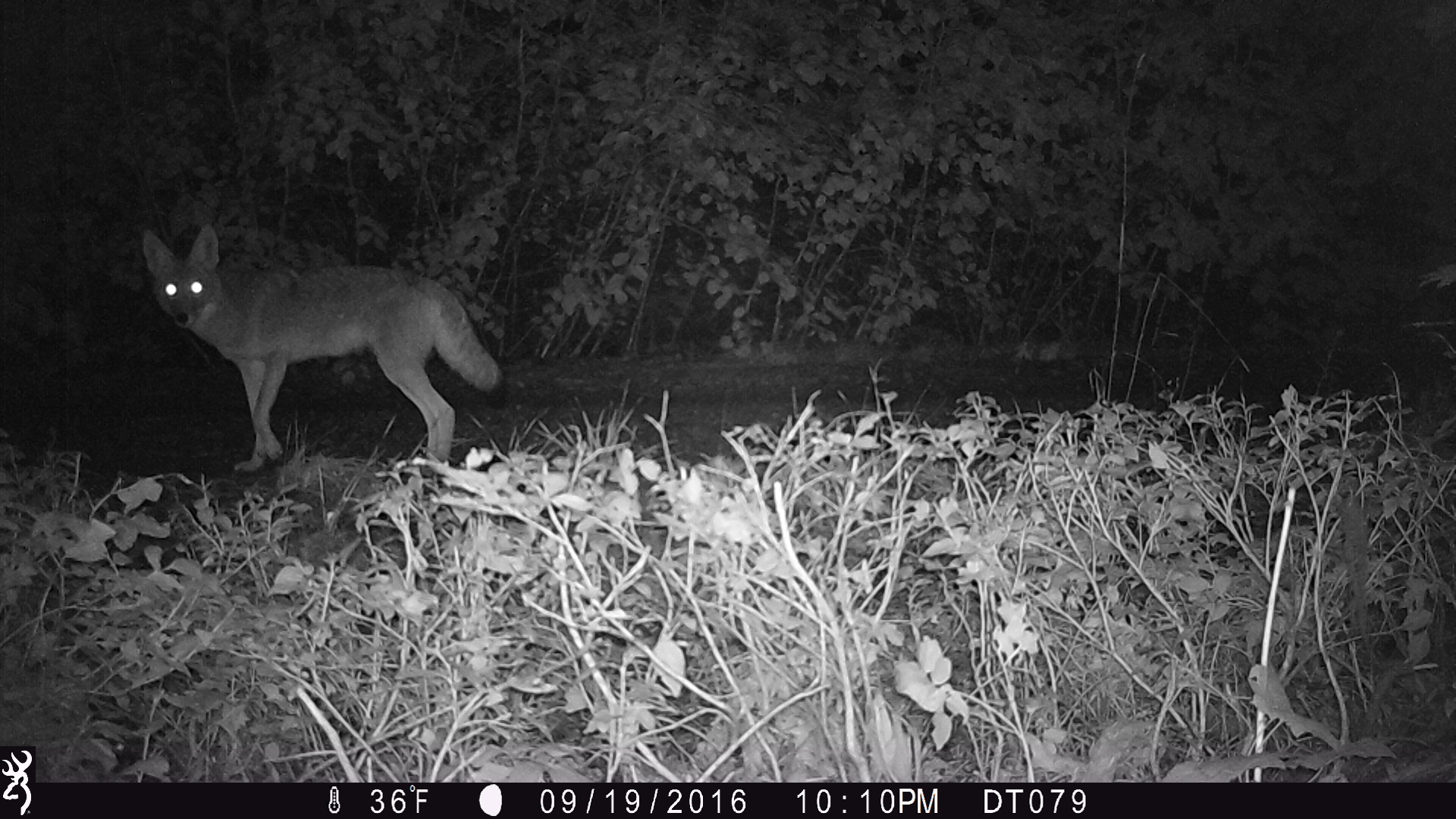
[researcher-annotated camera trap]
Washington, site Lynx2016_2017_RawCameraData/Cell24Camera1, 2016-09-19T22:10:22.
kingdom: Animalia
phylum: Chordata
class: Mammalia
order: Carnivora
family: Canidae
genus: Canis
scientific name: Canis latrans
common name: coyote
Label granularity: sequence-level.